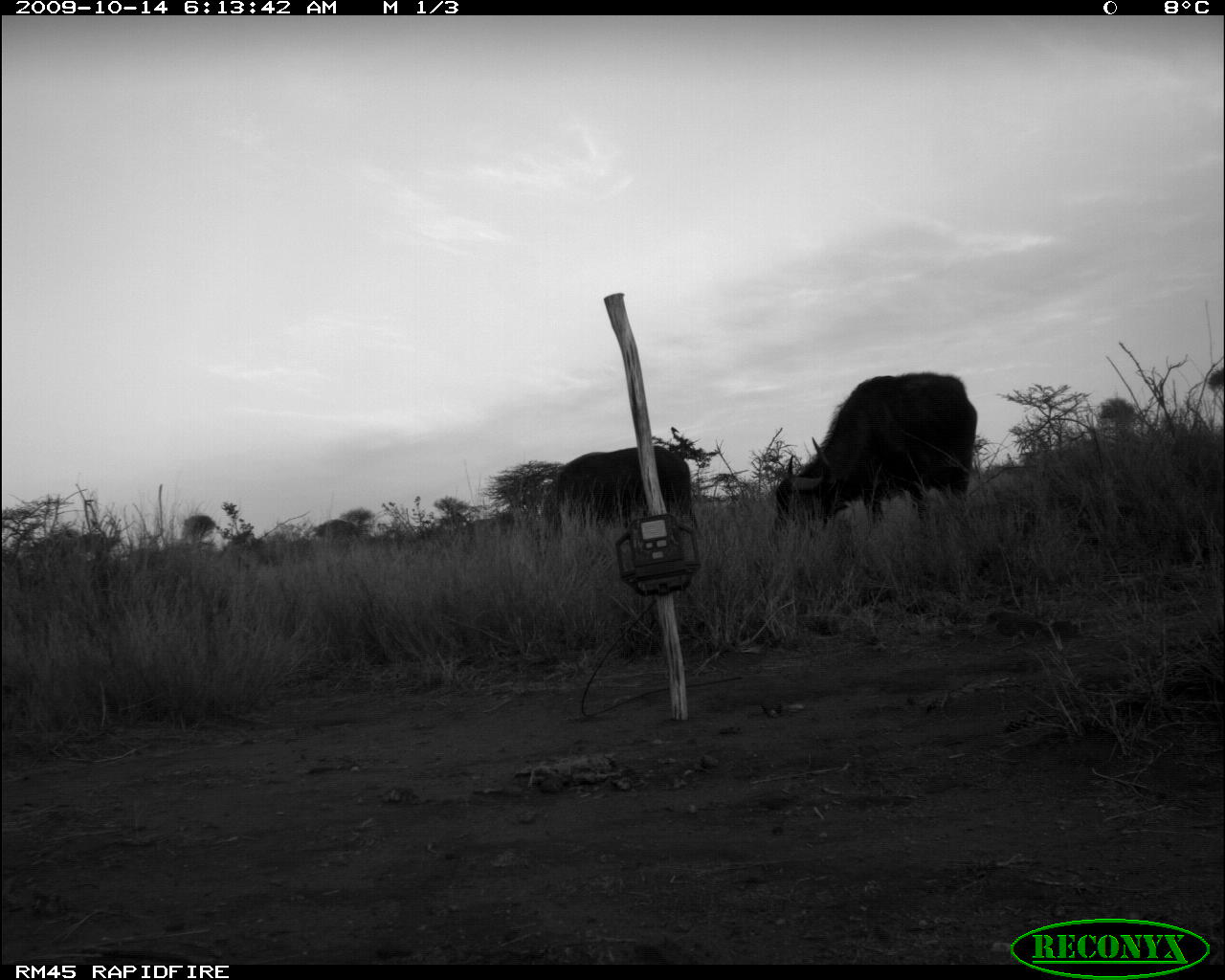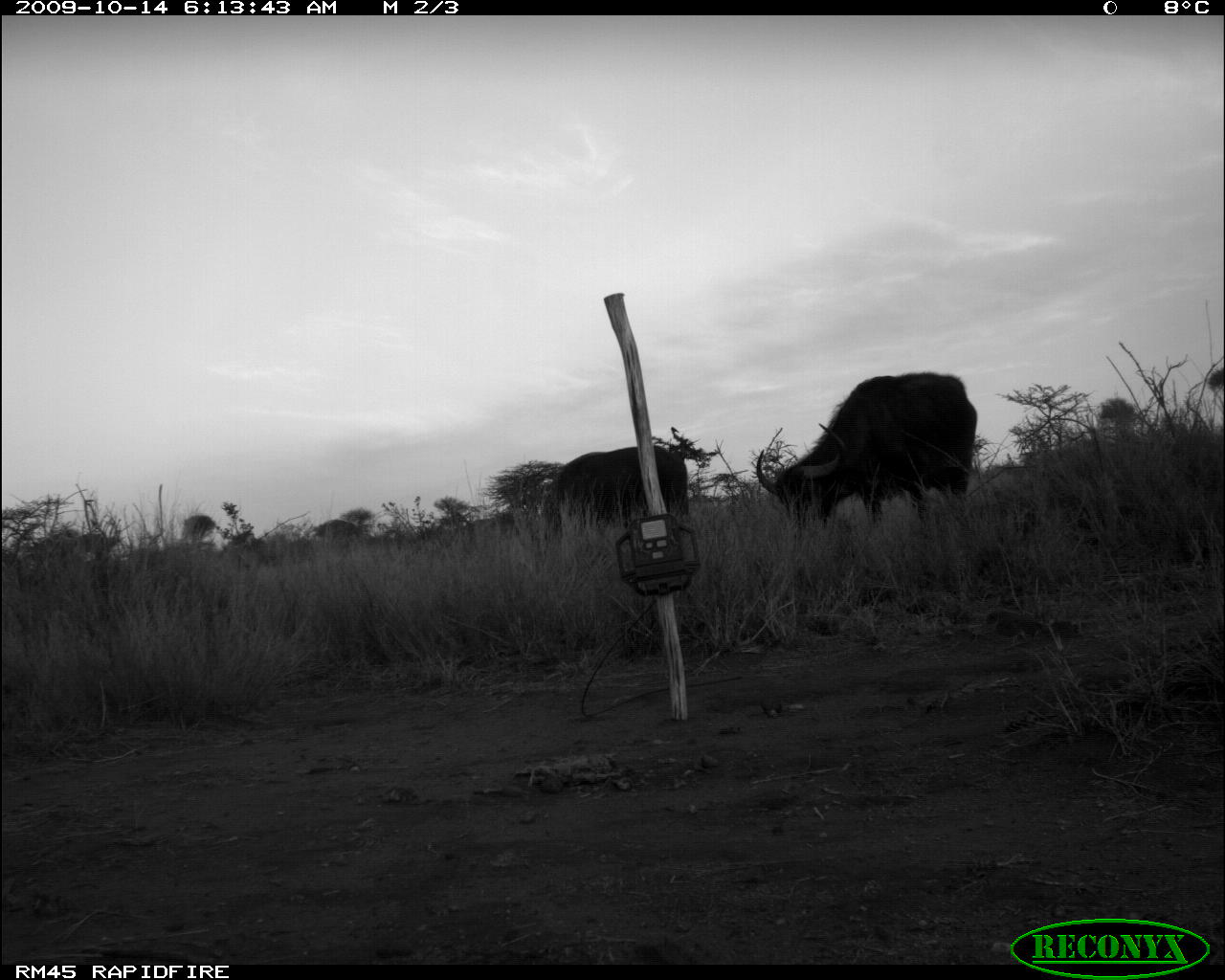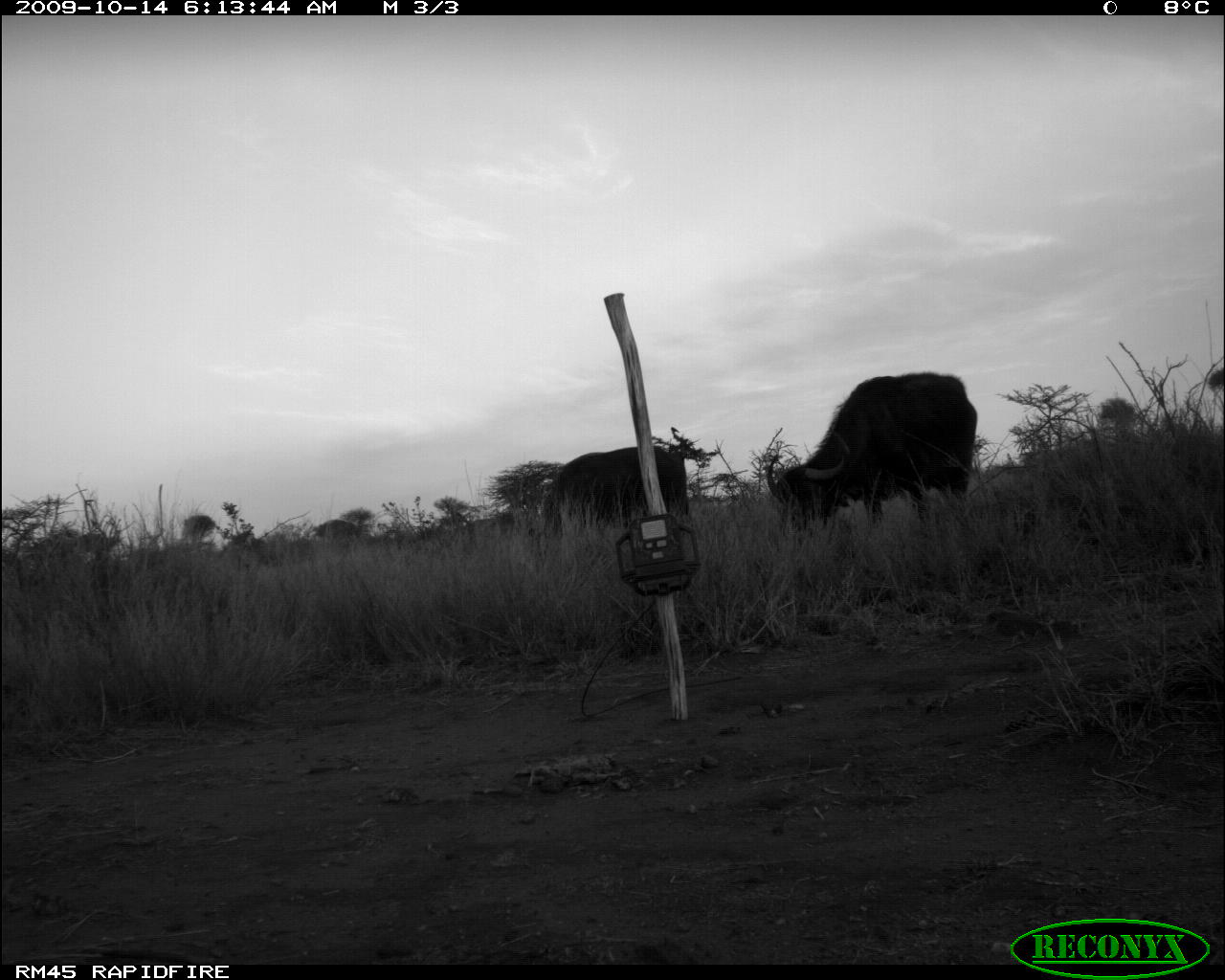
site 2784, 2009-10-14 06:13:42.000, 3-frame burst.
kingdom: Animalia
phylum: Chordata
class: Mammalia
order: Artiodactyla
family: Bovidae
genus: Syncerus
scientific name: Syncerus caffer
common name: african buffalo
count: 2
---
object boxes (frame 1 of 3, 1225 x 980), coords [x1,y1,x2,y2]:
syncerus caffer: [768,369,977,546]; [536,445,700,546]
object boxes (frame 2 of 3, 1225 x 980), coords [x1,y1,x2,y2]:
syncerus caffer: [755,370,976,530]; [543,446,689,518]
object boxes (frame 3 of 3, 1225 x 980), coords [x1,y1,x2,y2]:
syncerus caffer: [767,371,976,522]; [540,444,689,525]